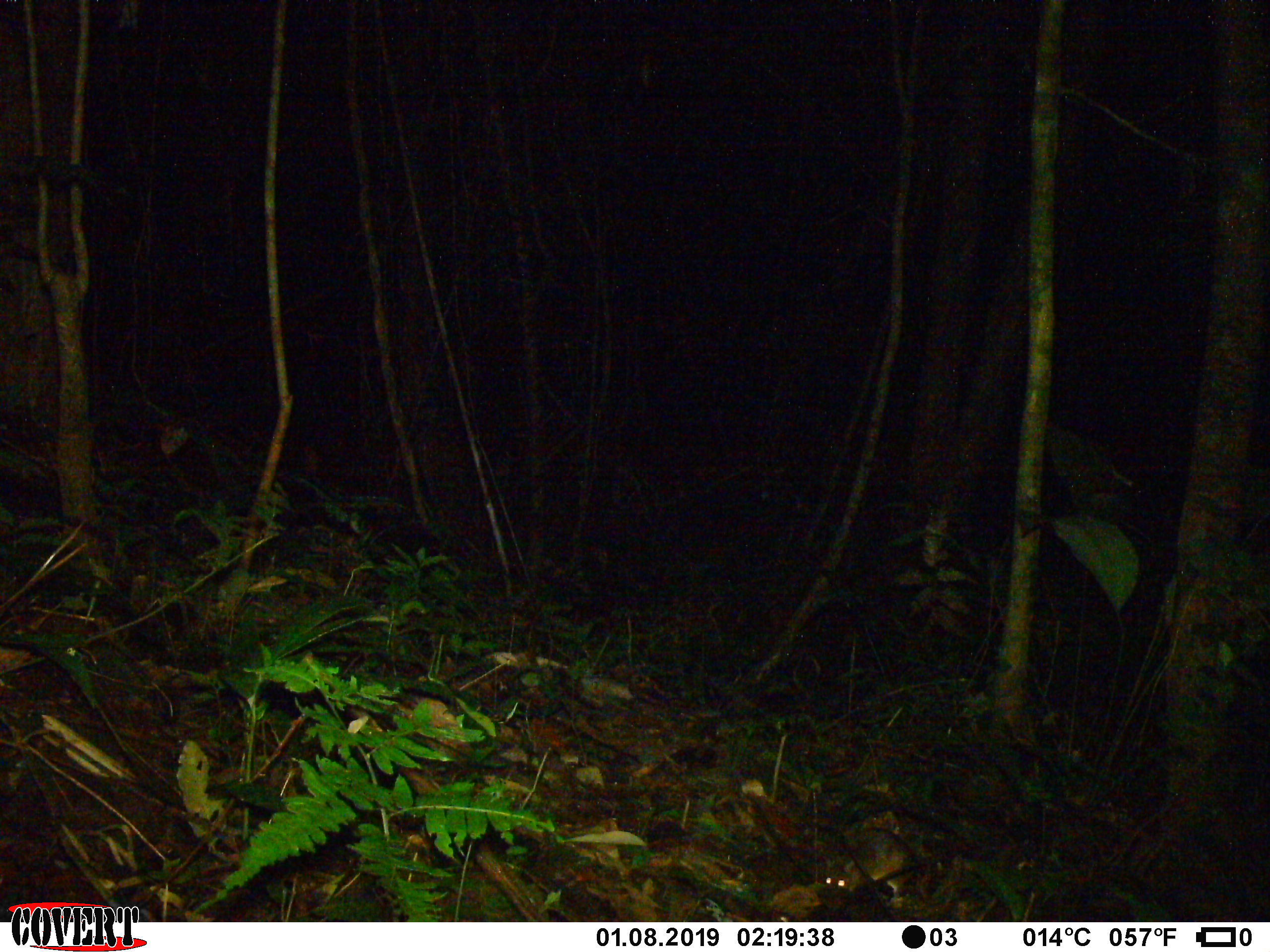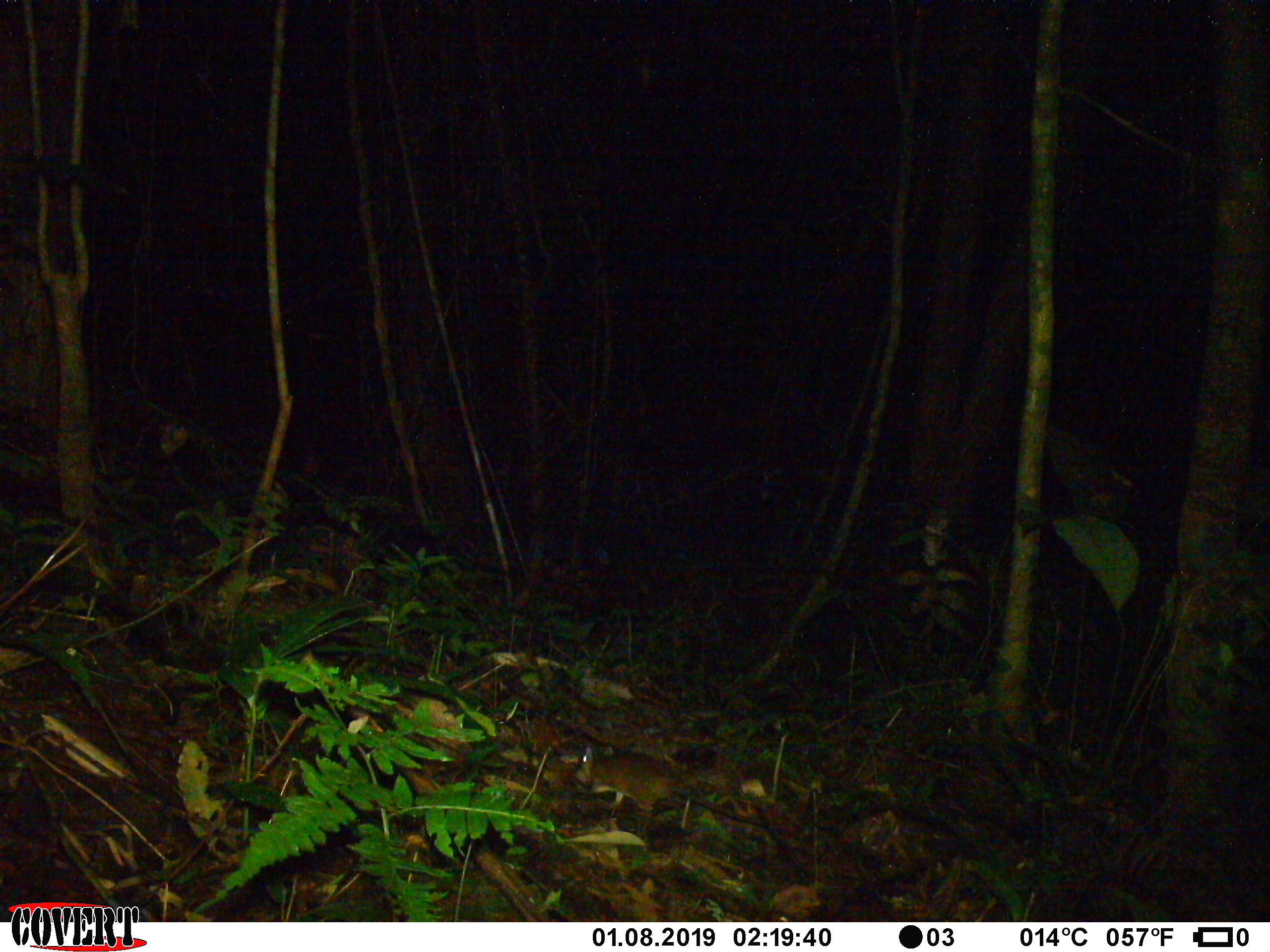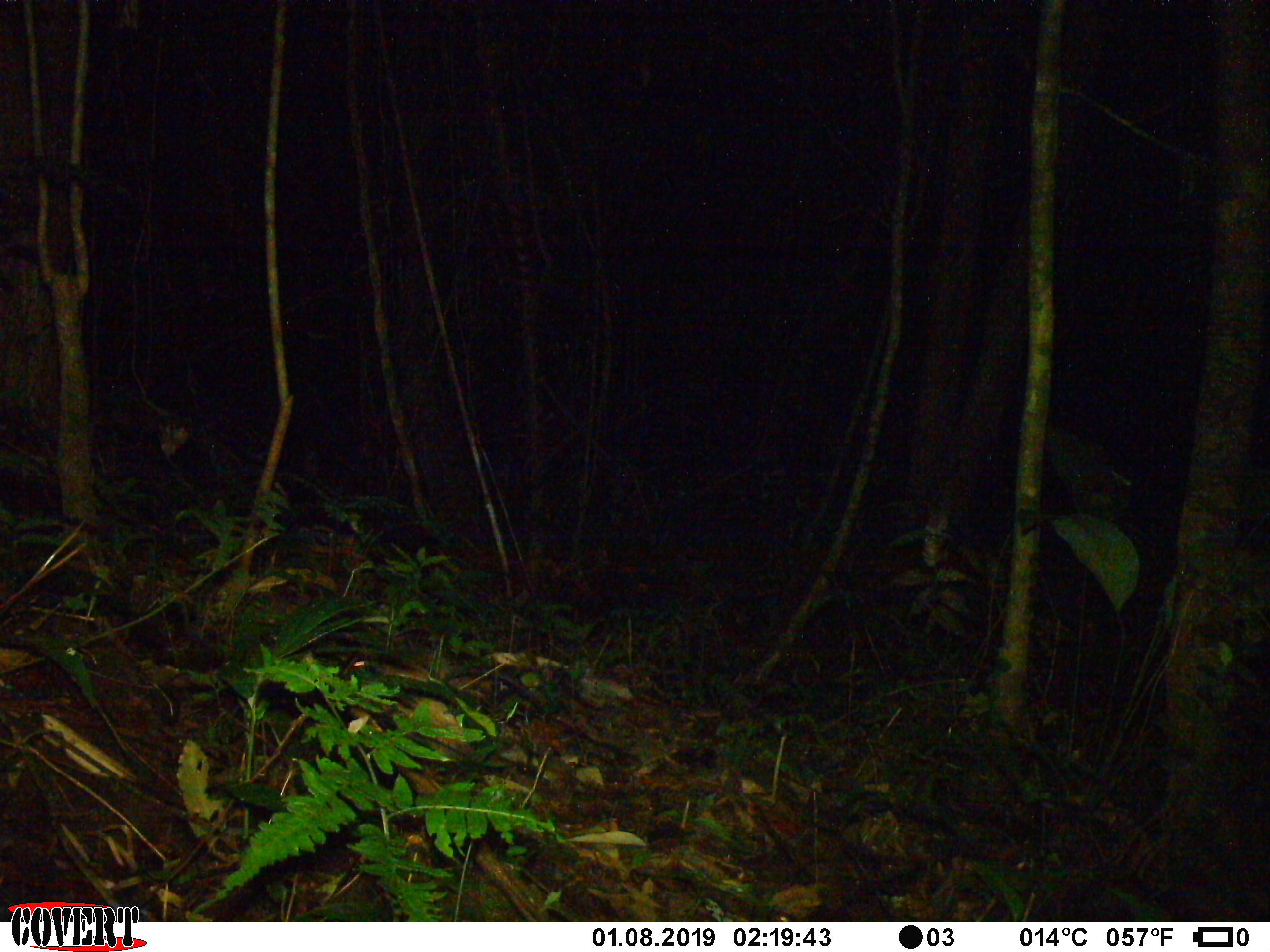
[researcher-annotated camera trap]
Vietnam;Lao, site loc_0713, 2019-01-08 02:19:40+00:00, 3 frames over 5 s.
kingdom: Animalia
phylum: Chordata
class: Mammalia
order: Rodentia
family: Muridae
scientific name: Muridae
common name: old-world mice and rats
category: unidentified murid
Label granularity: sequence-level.